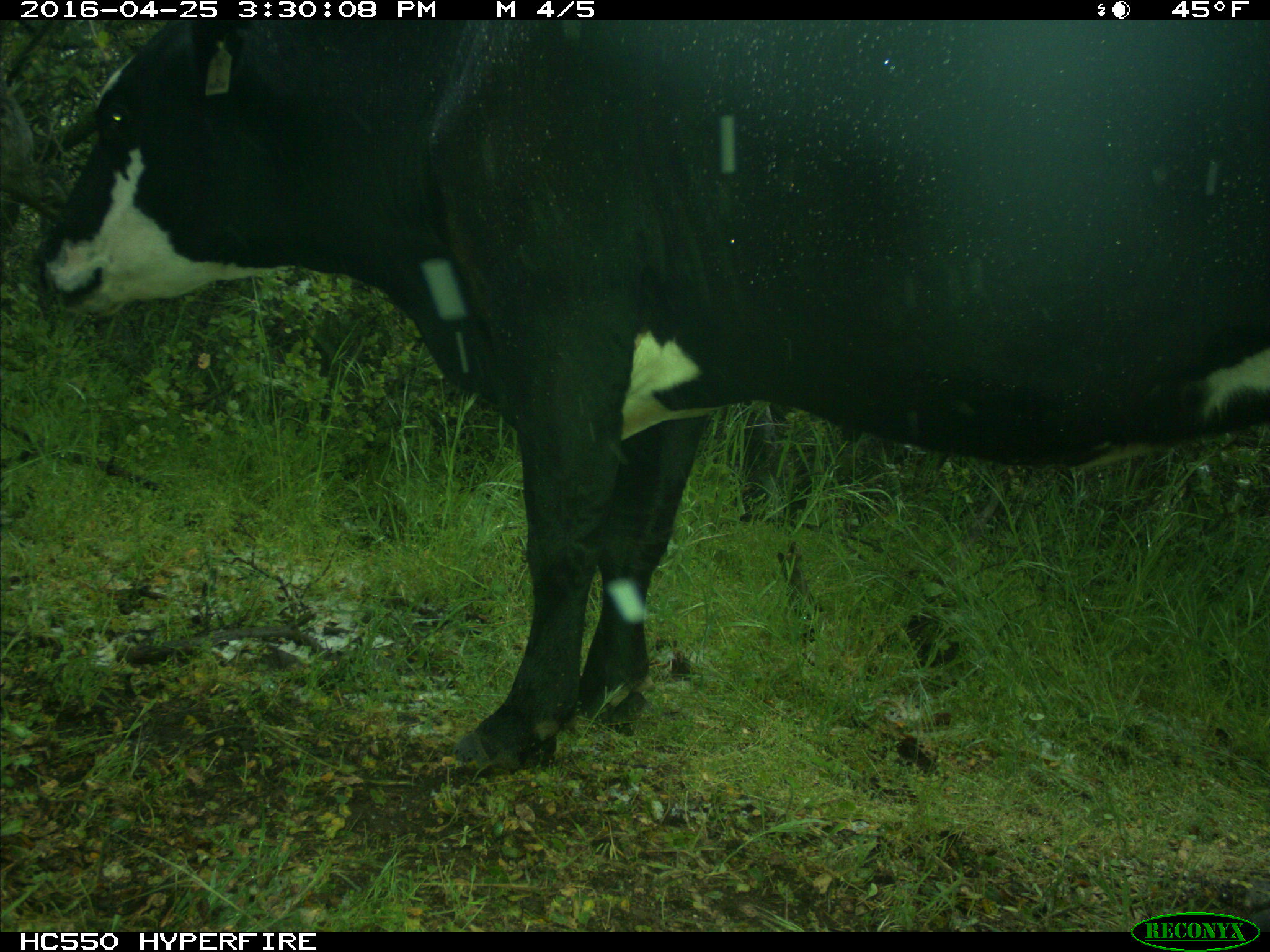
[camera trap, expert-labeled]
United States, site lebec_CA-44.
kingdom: Animalia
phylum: Chordata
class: Mammalia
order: Artiodactyla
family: Bovidae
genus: Bos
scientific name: Bos taurus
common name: domestic cow